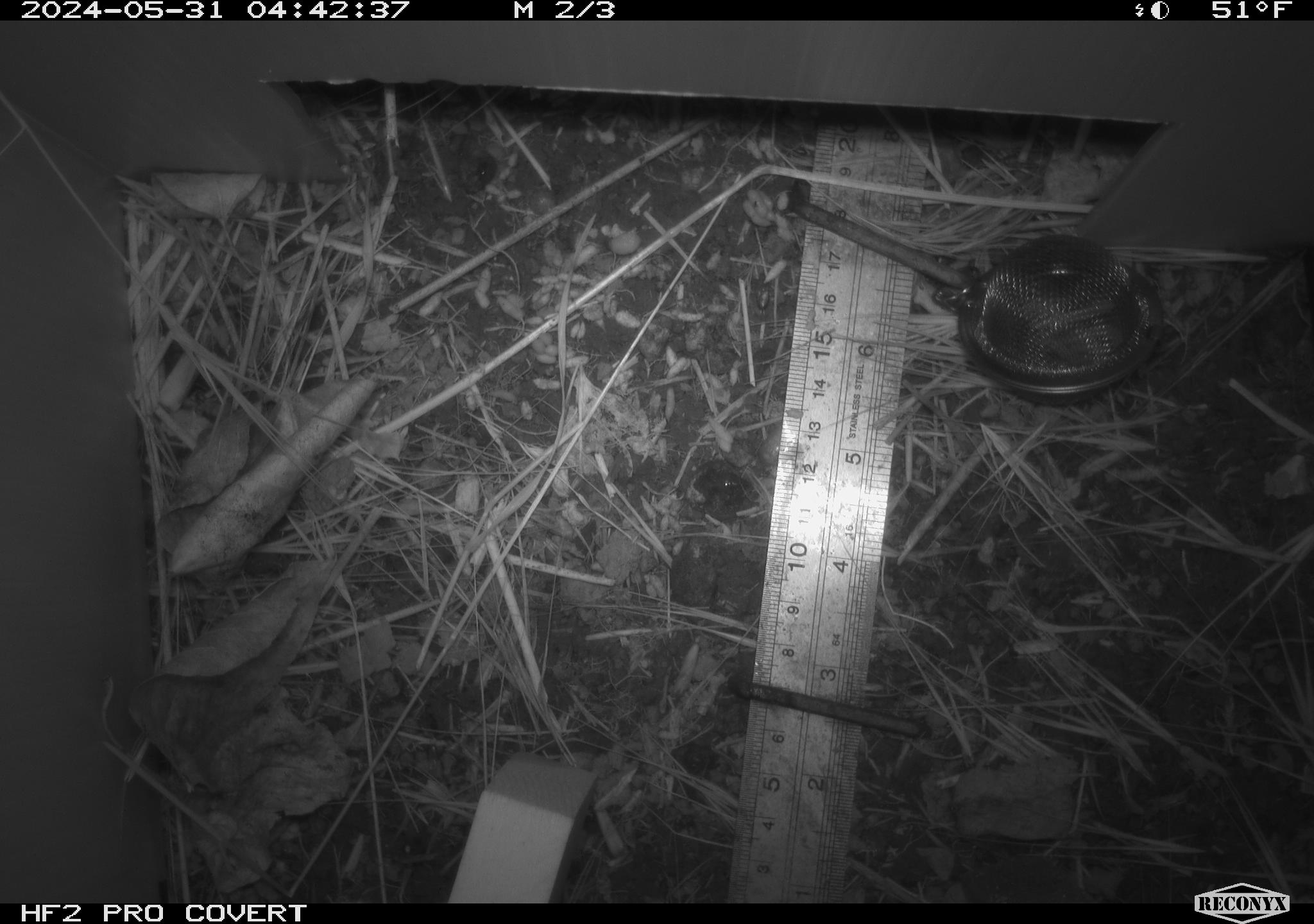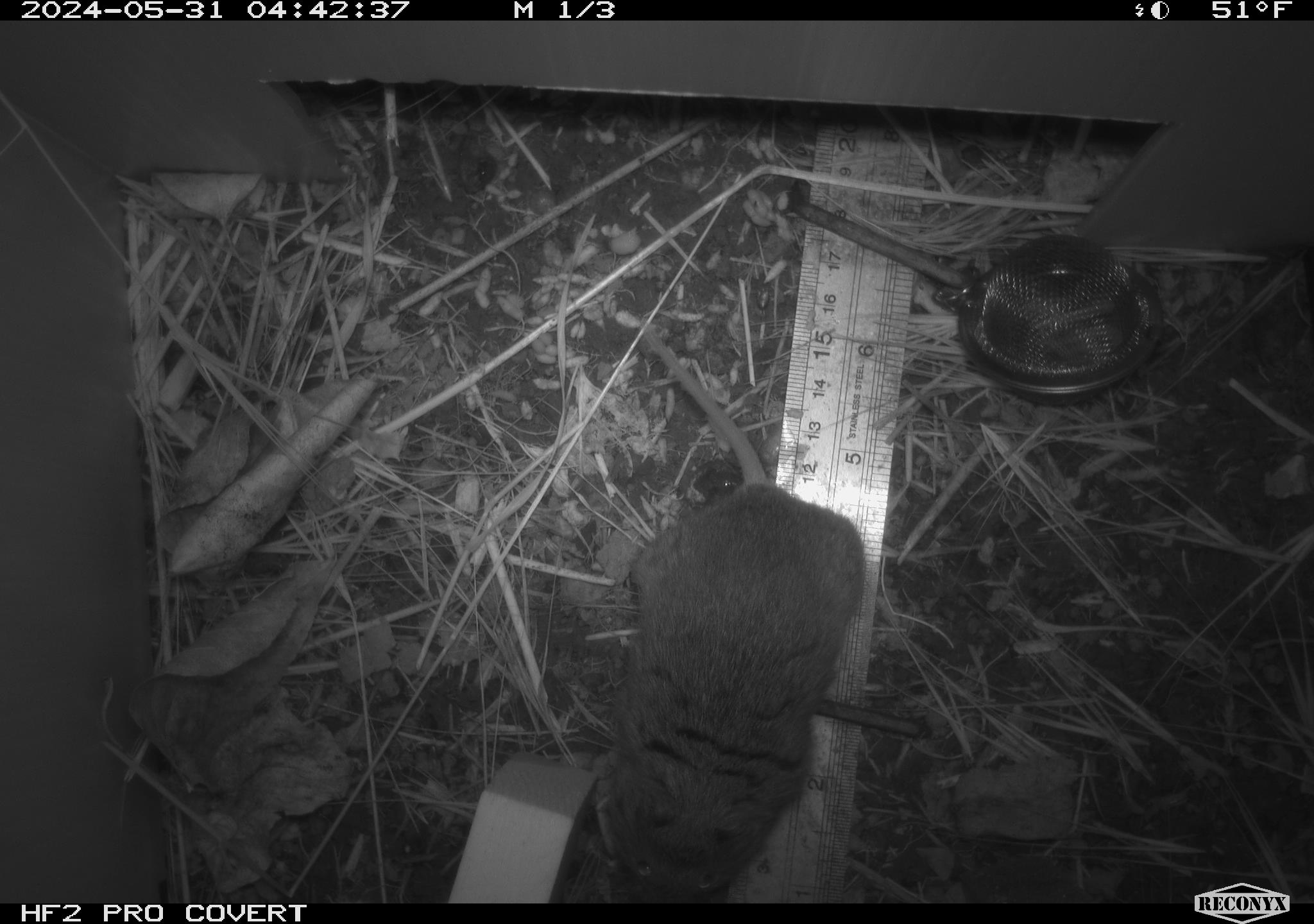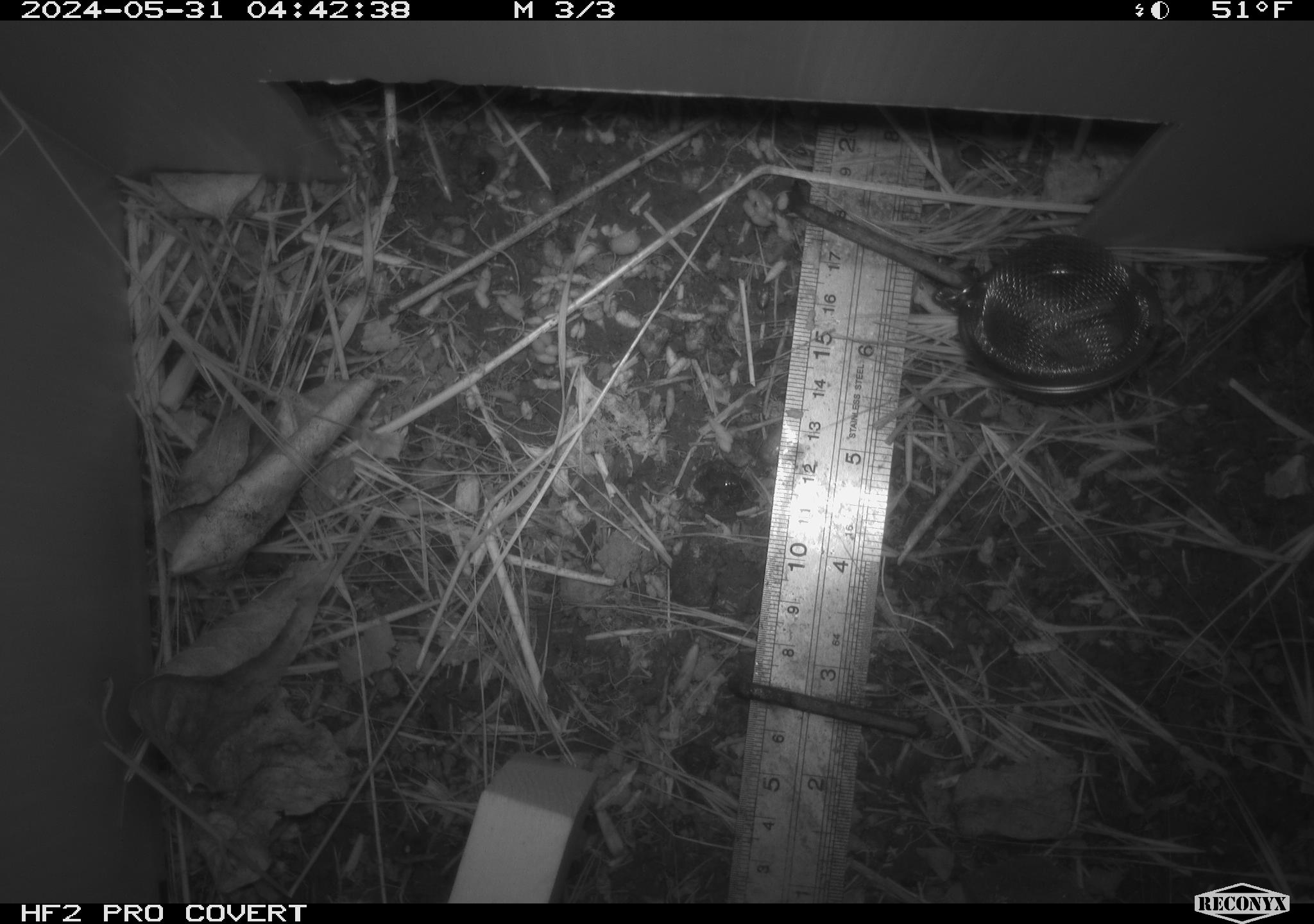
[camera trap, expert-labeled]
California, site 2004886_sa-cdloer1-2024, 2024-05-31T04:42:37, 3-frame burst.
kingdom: Animalia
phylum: Chordata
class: Mammalia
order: Rodentia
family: Cricetidae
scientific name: Arvicolinae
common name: voles, lemmings, and muskrats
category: arvicolinae subfamily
Arvicolinae subfamily (voles, lemmings, and muskrats) (Arvicolinae).